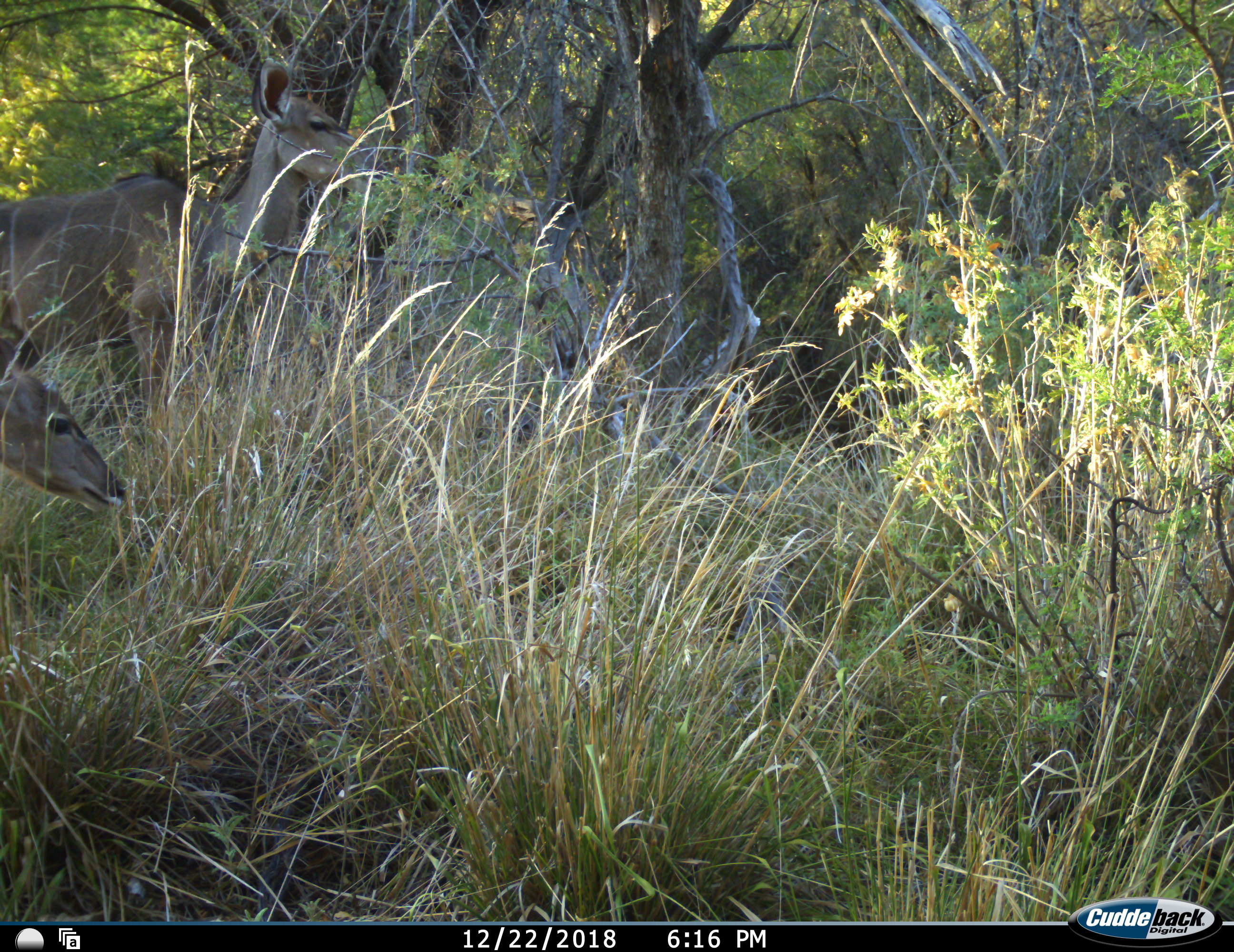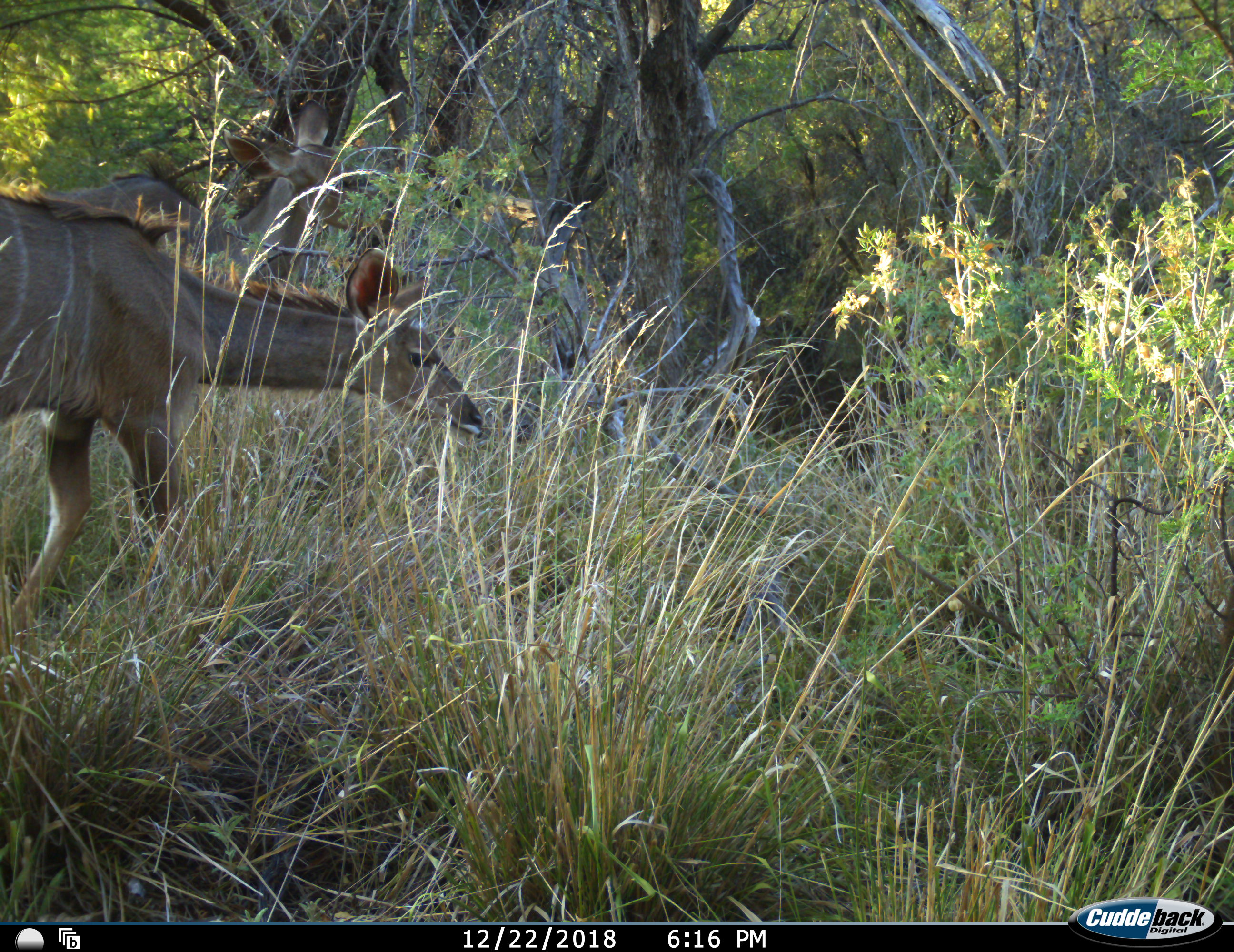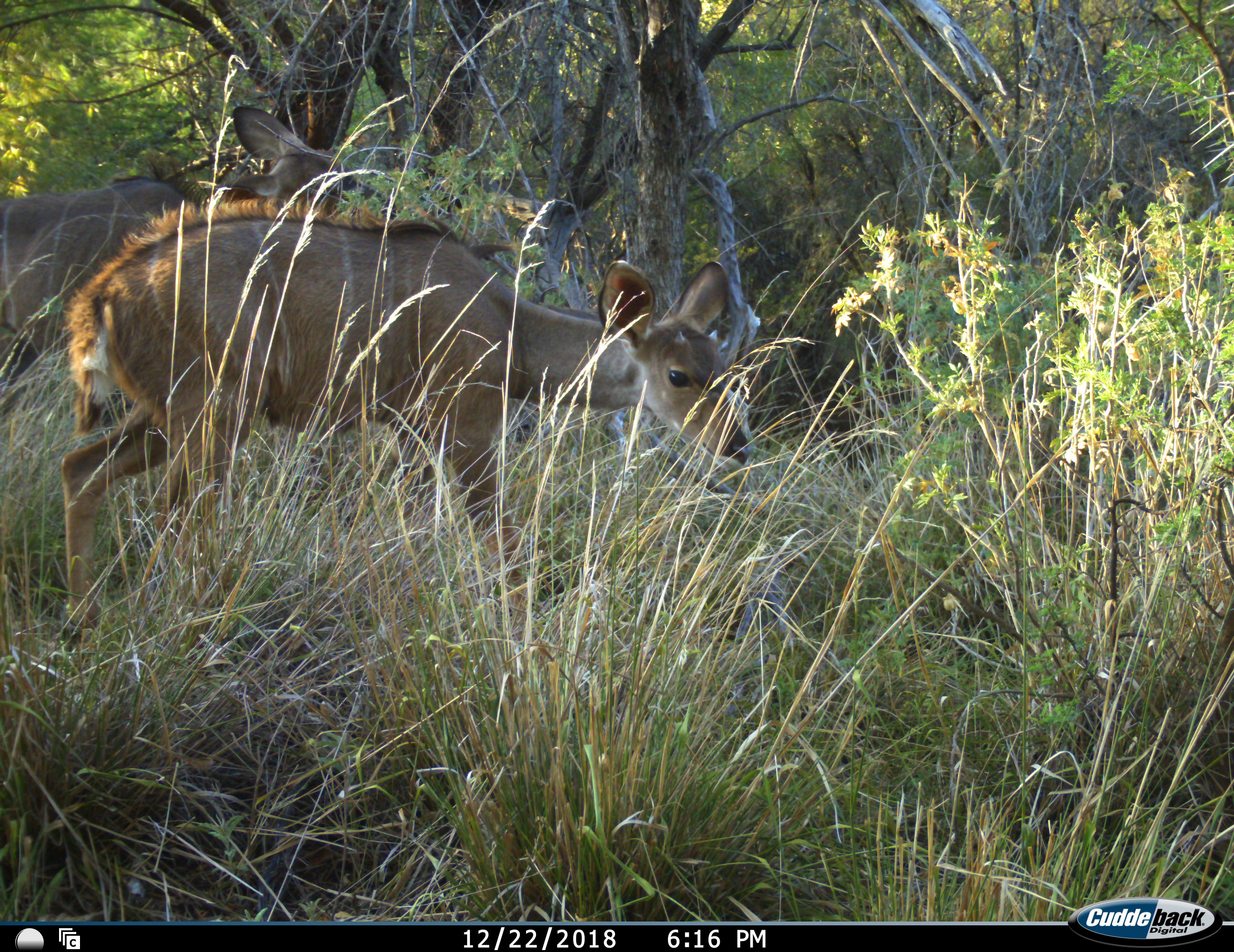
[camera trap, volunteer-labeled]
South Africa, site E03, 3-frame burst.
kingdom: Animalia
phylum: Chordata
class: Mammalia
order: Artiodactyla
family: Bovidae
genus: Tragelaphus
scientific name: Tragelaphus strepsiceros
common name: greater kudu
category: kudu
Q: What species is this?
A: Kudu (greater kudu) (Tragelaphus strepsiceros).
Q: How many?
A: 2.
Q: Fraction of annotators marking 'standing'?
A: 0%.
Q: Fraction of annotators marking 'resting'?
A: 0%.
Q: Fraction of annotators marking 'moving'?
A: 83%.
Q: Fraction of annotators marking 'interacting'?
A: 0%.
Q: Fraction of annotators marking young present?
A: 17%.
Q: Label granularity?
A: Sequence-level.